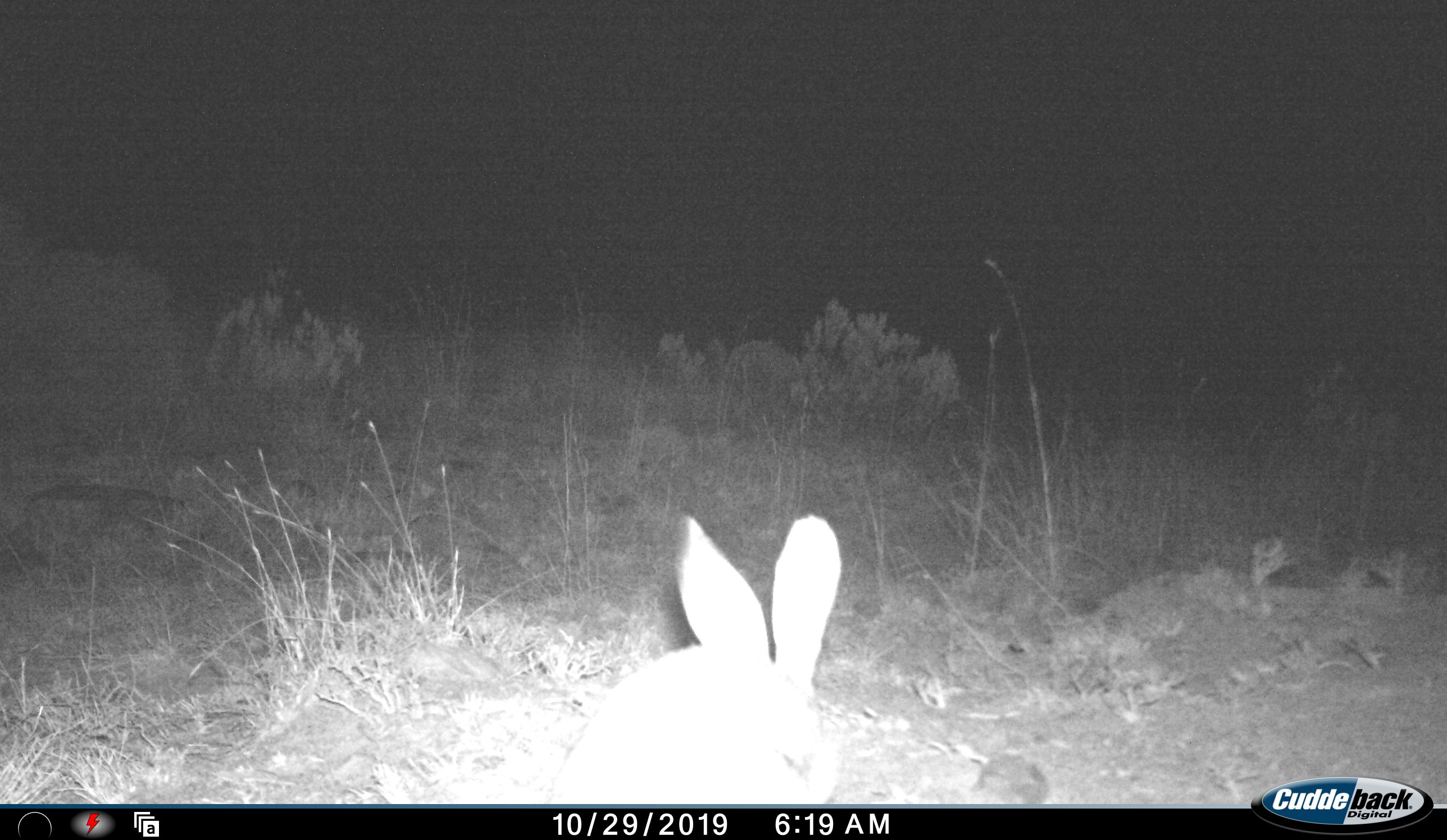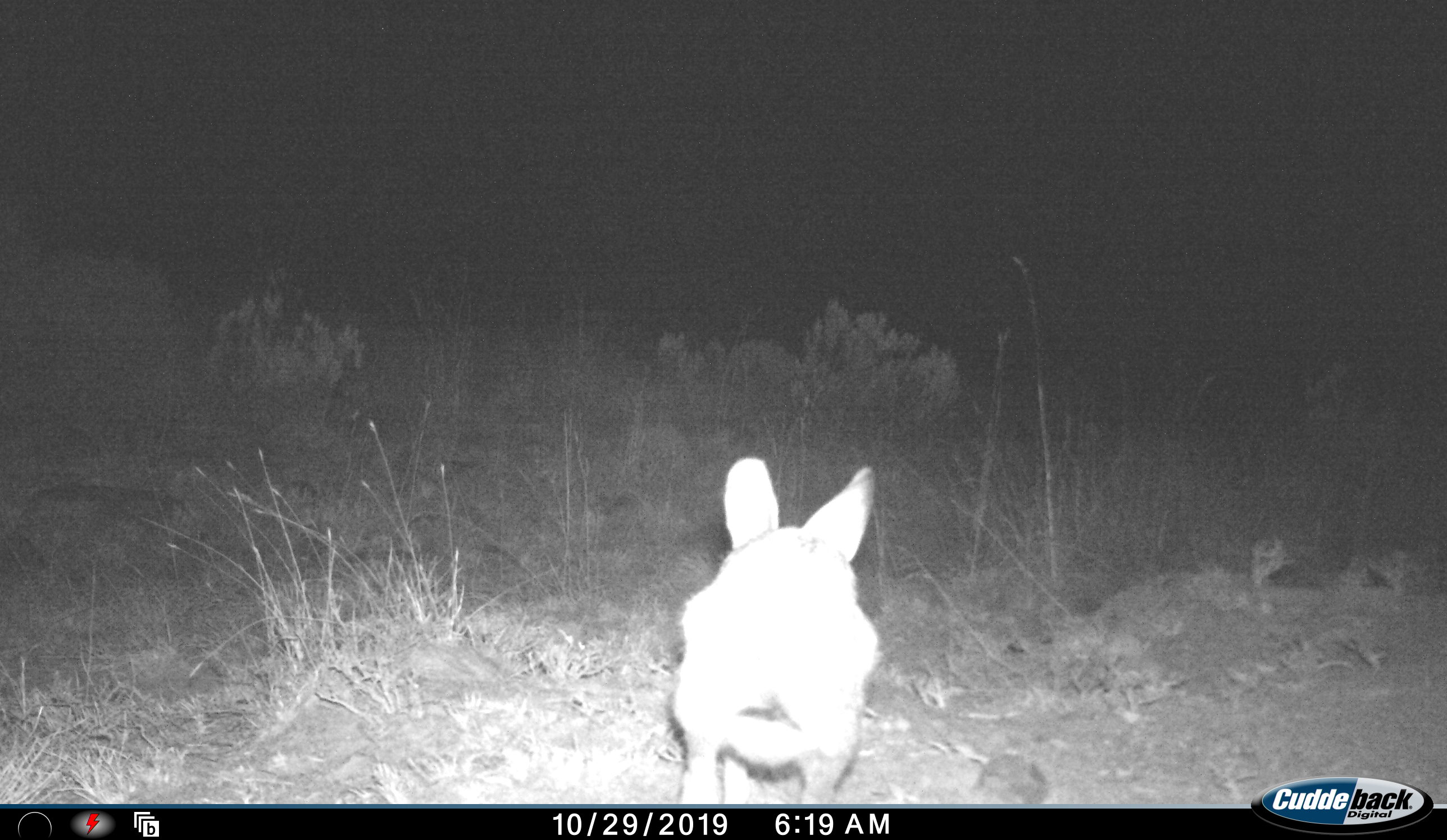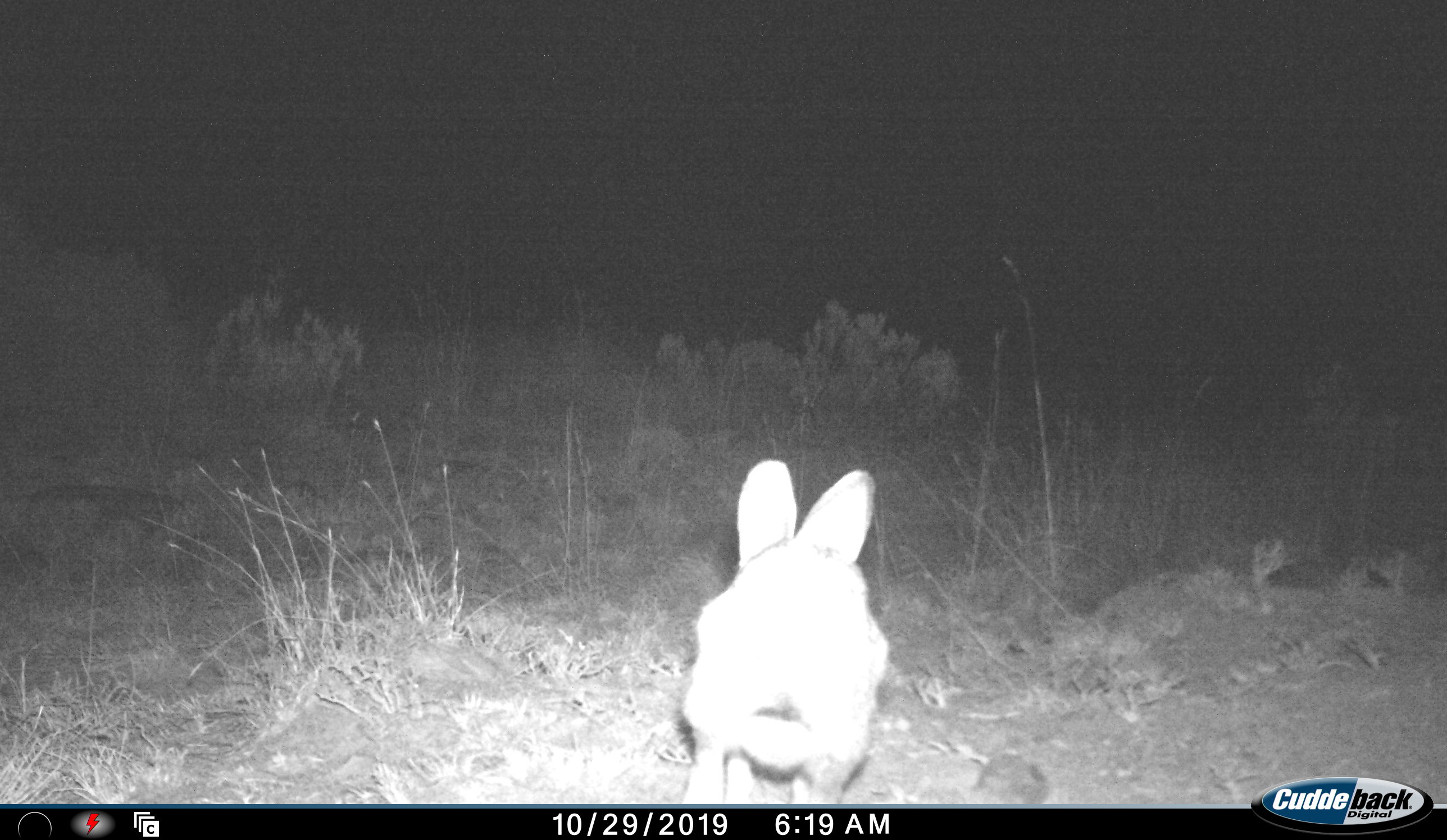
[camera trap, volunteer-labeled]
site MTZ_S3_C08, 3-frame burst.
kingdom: Animalia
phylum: Chordata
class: Mammalia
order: Lagomorpha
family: Leporidae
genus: Pronolagus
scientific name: Pronolagus randensis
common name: red rock hare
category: rabbitredrock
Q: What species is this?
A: Rabbitredrock (red rock hare) (Pronolagus randensis).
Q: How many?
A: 1.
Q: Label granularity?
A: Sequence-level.